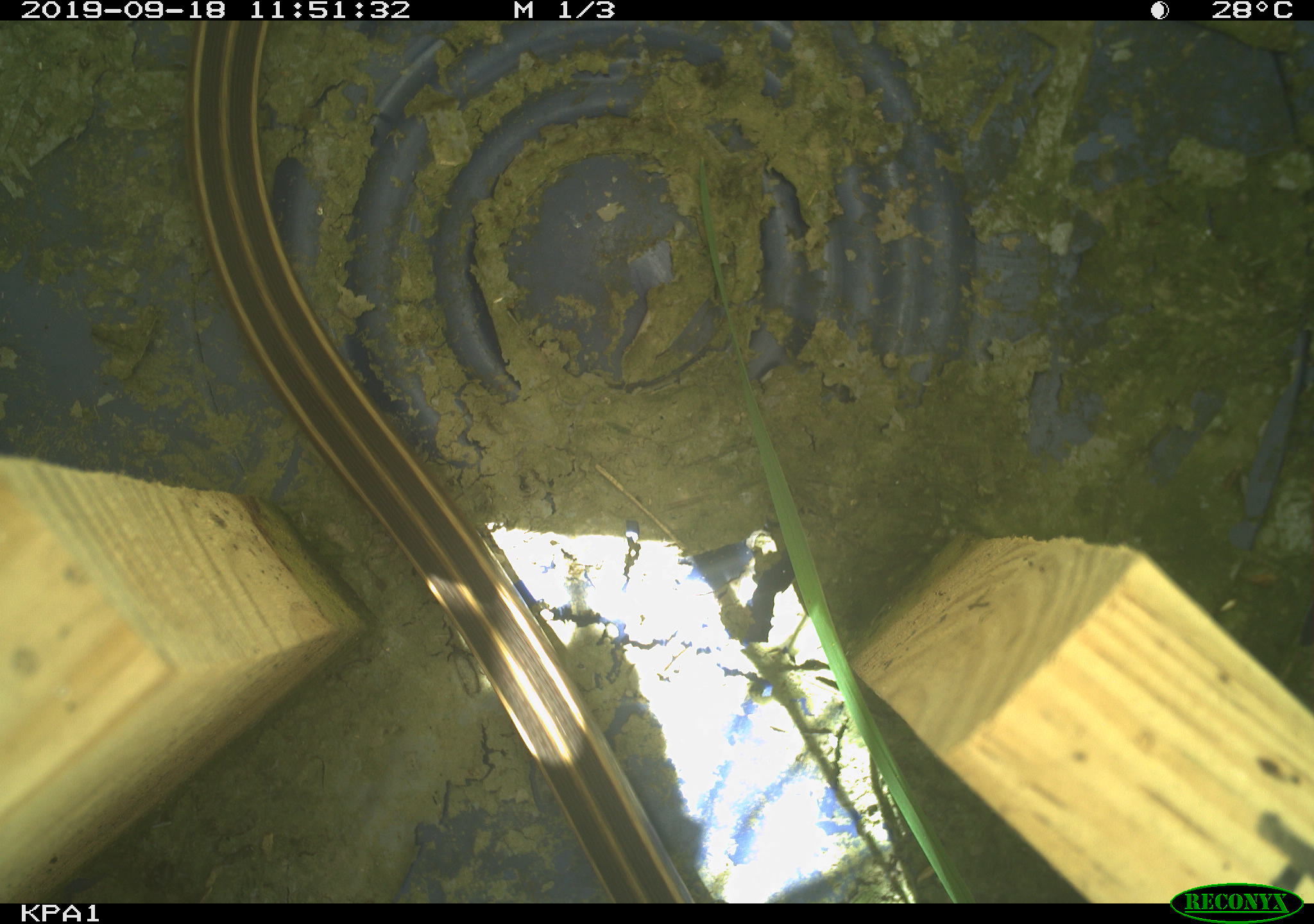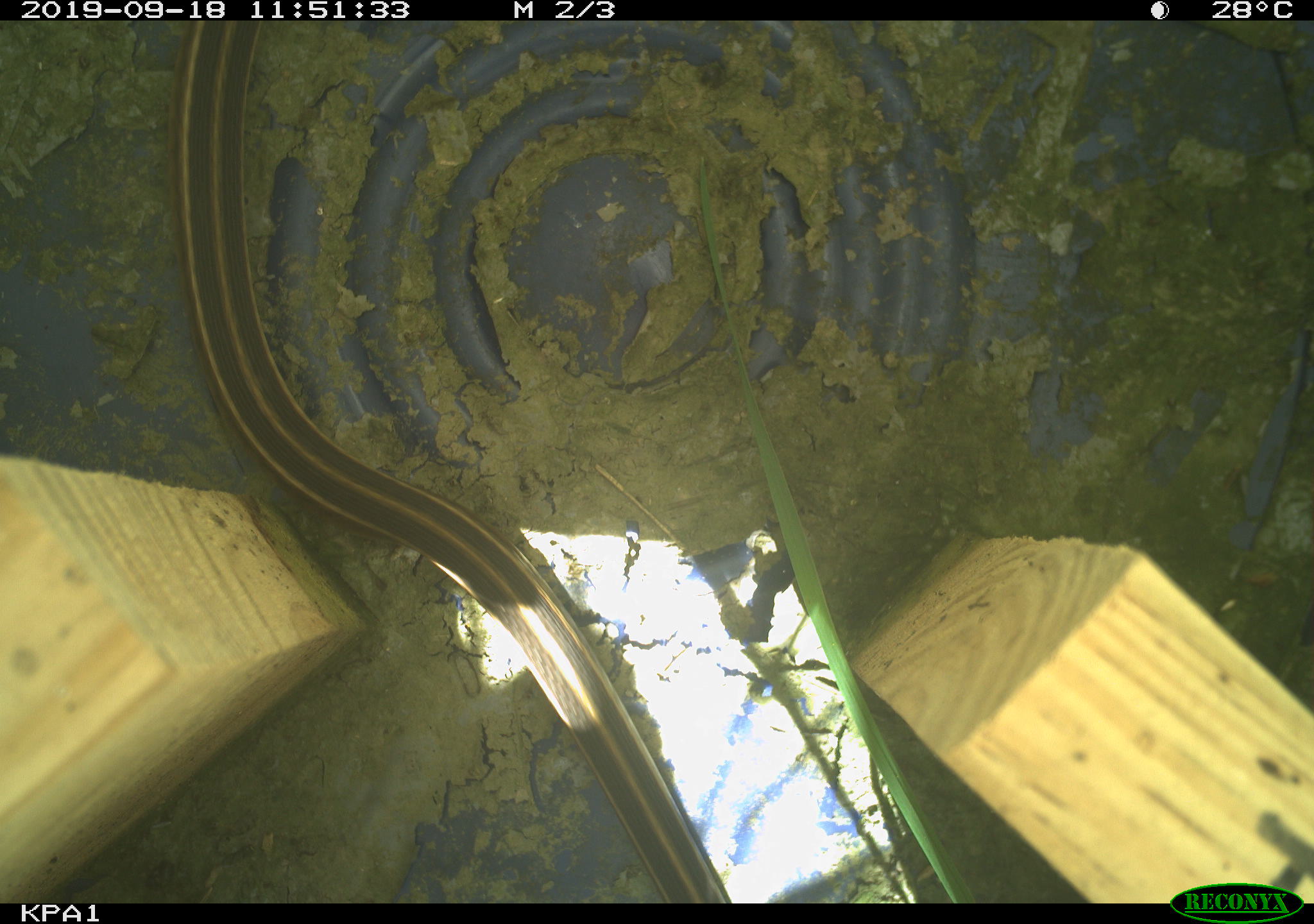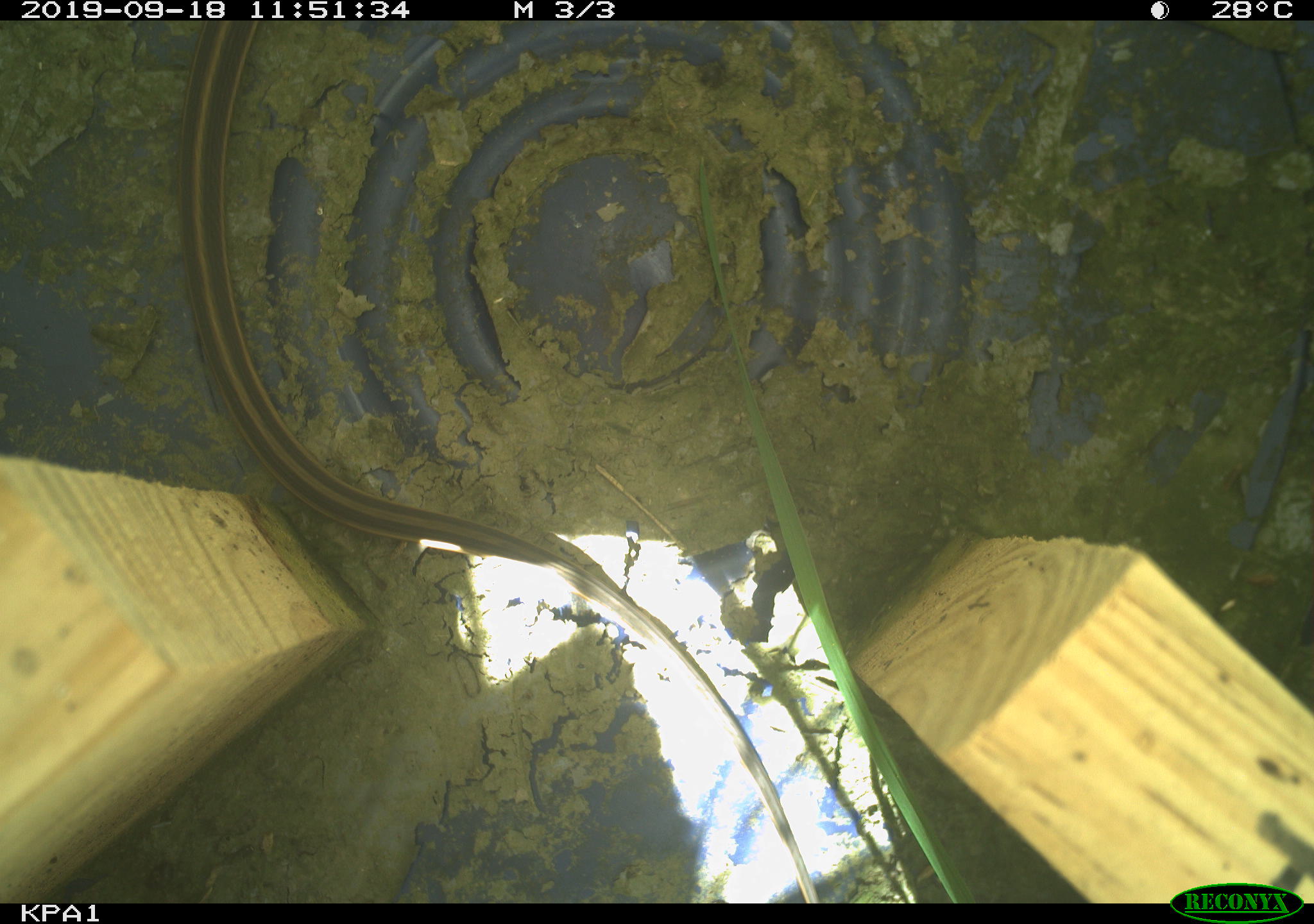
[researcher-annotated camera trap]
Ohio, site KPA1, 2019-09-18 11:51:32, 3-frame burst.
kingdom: Animalia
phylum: Chordata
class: Reptilia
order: Squamata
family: Colubridae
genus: Thamnophis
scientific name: Thamnophis sirtalis sirtalis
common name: eastern gartersnake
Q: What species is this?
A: Eastern gartersnake (Thamnophis sirtalis sirtalis).